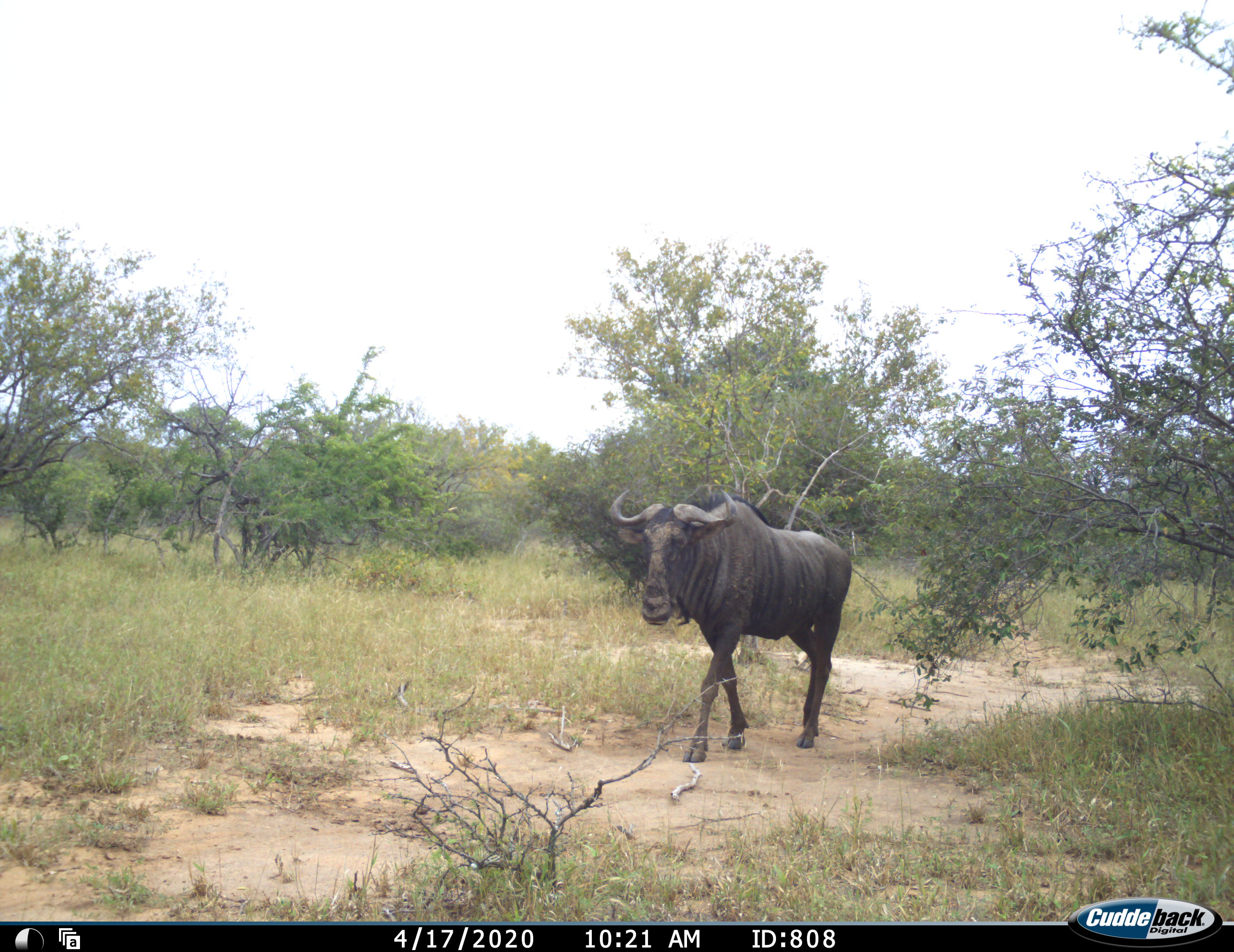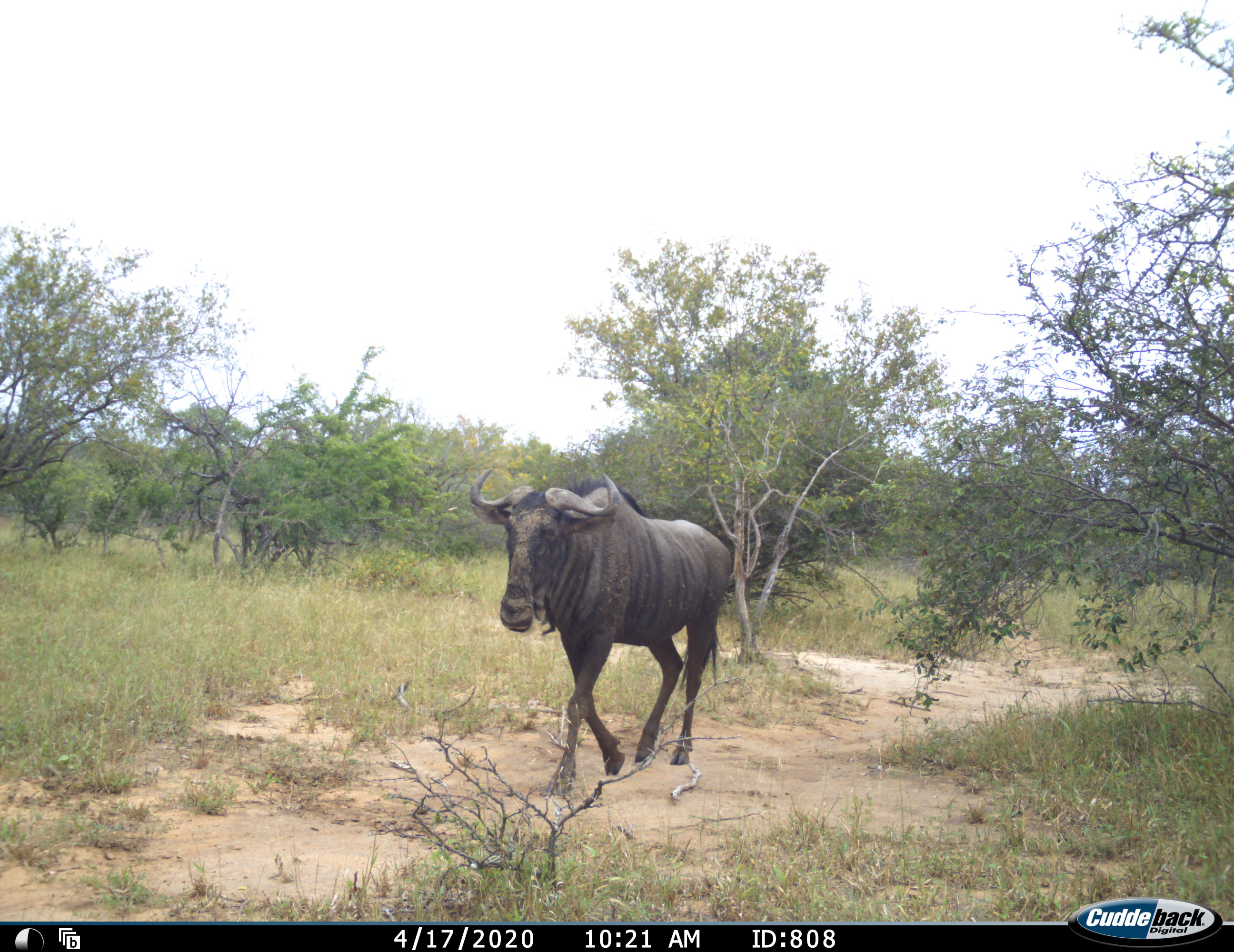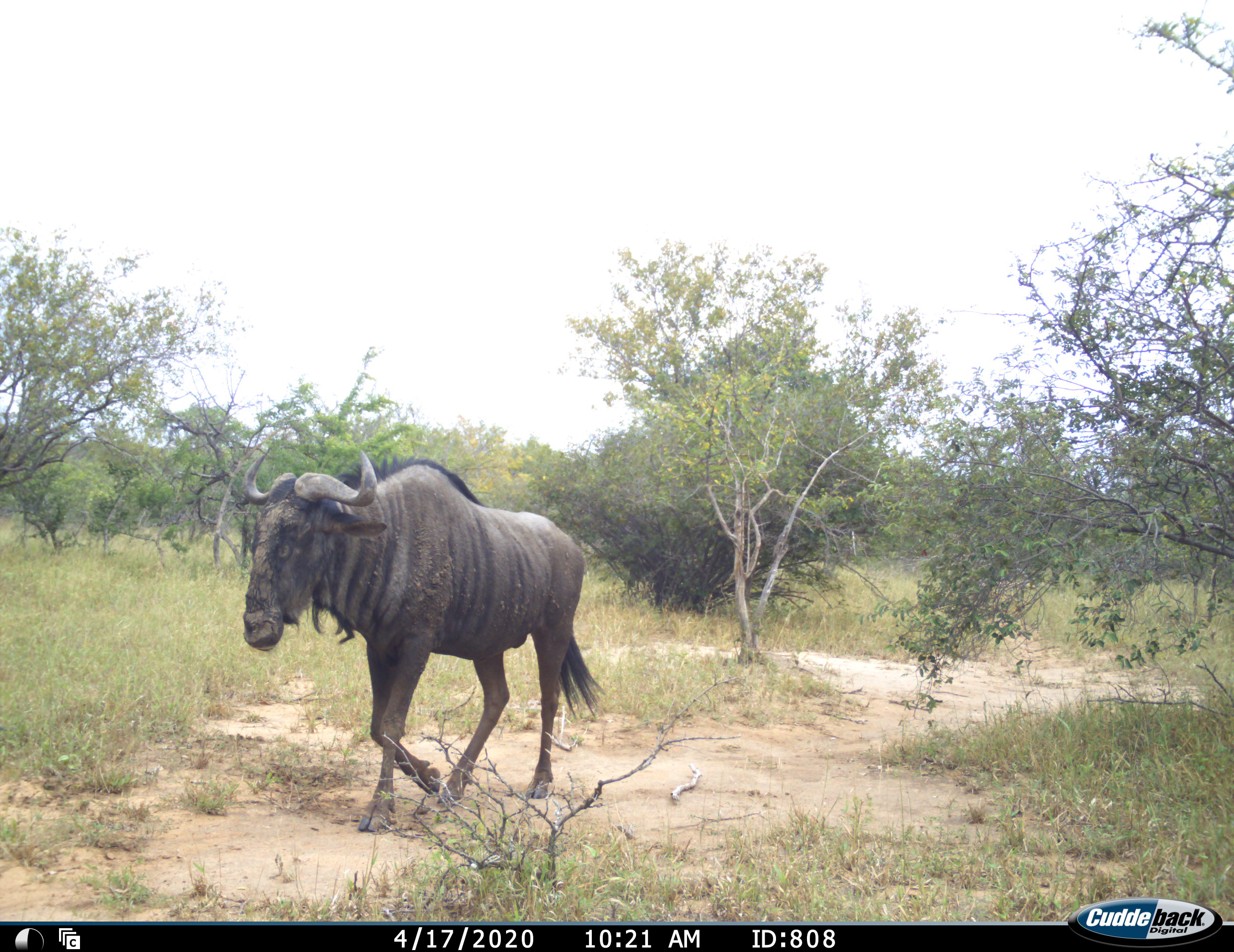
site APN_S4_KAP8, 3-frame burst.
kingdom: Animalia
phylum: Chordata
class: Mammalia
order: Artiodactyla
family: Bovidae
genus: Connochaetes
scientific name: Connochaetes taurinus taurinus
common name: blue wildebeest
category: wildebeestblue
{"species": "wildebeestblue (blue wildebeest) (Connochaetes taurinus taurinus)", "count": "1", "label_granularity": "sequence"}